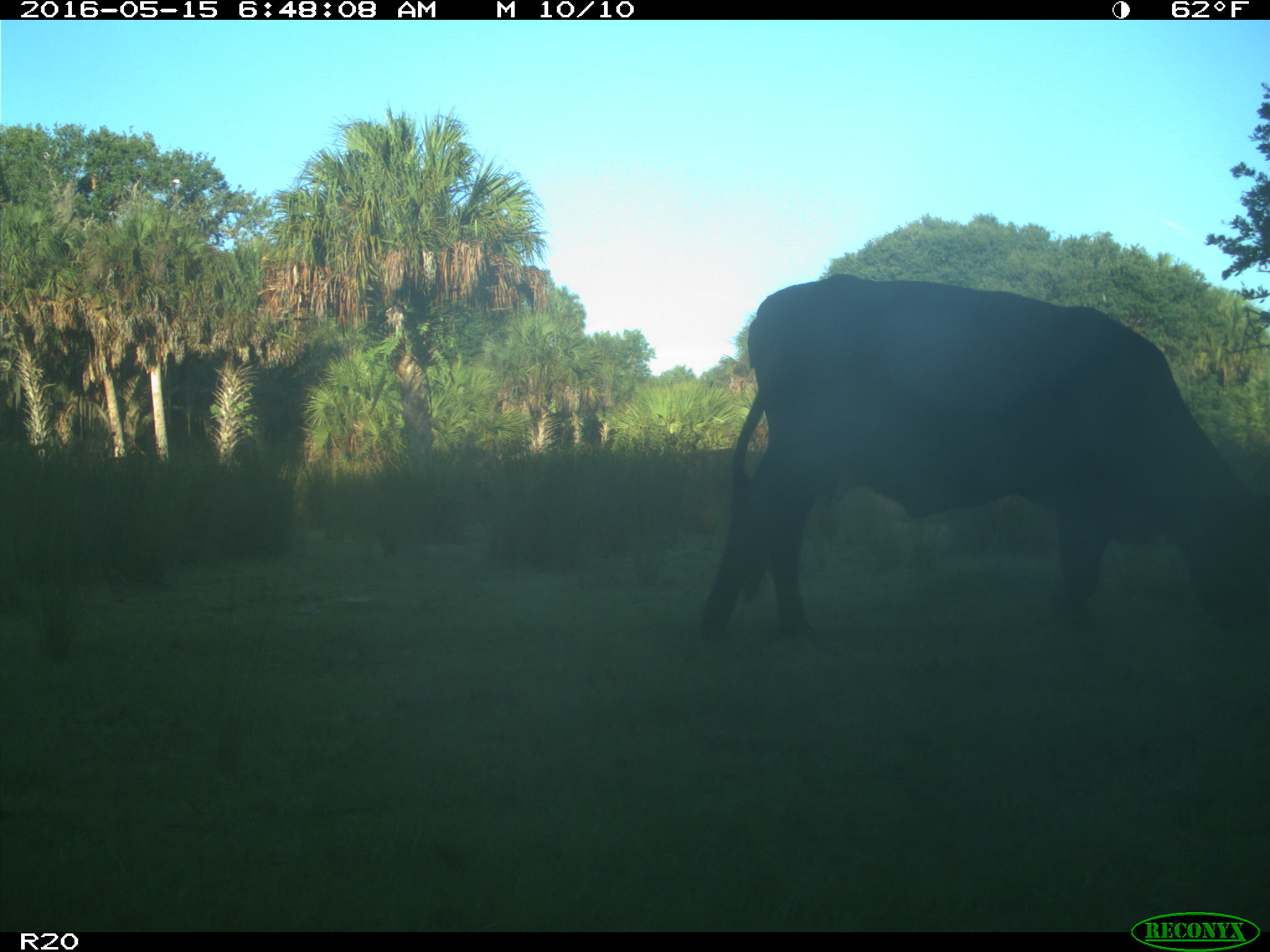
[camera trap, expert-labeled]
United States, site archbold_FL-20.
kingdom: Animalia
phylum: Chordata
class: Mammalia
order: Artiodactyla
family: Bovidae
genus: Bos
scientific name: Bos taurus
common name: domestic cow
Bos taurus (domestic cow).